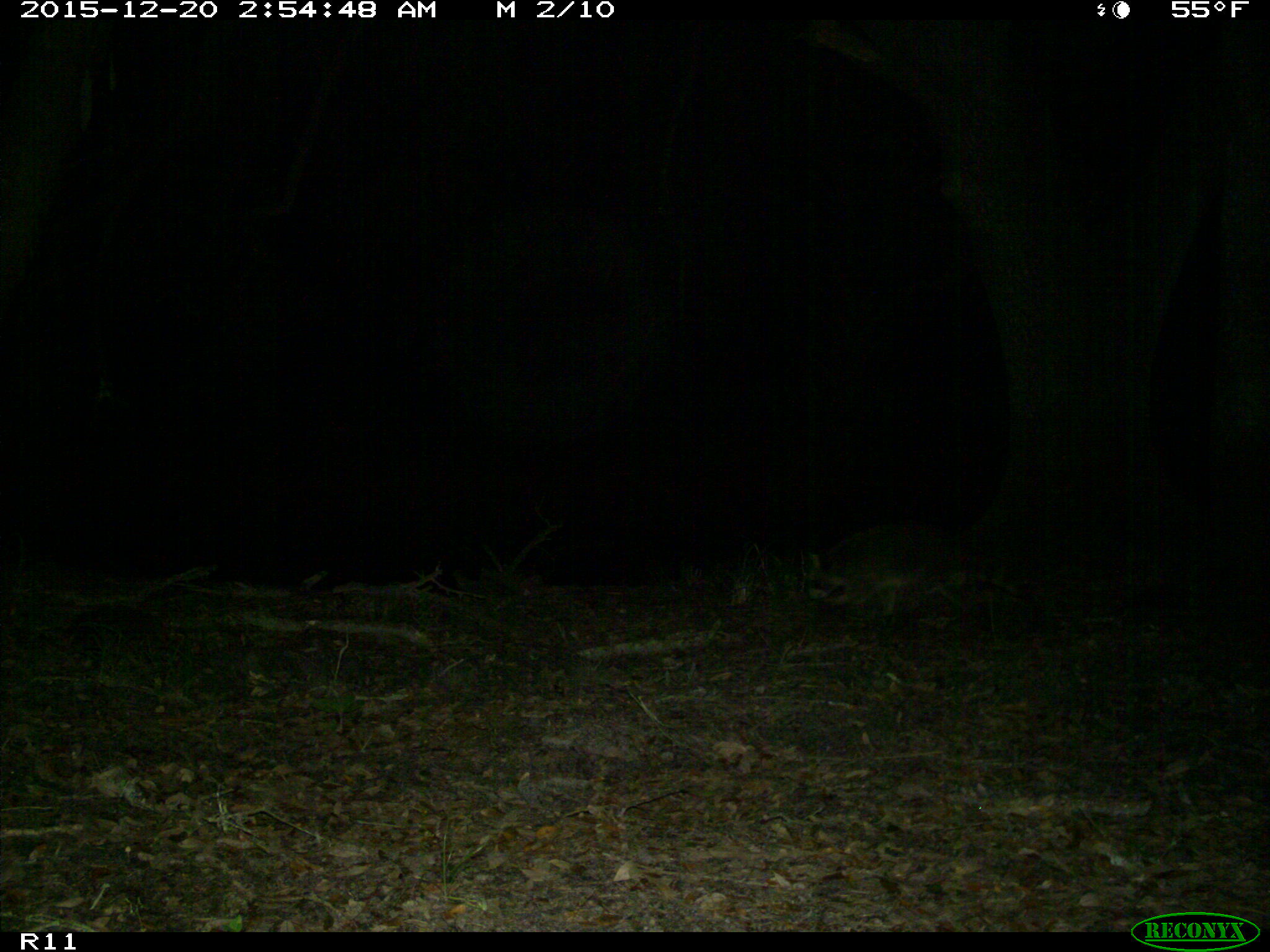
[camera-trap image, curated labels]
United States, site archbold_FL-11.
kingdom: Animalia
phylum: Chordata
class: Mammalia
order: Carnivora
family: Procyonidae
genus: Procyon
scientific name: Procyon lotor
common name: common raccoon